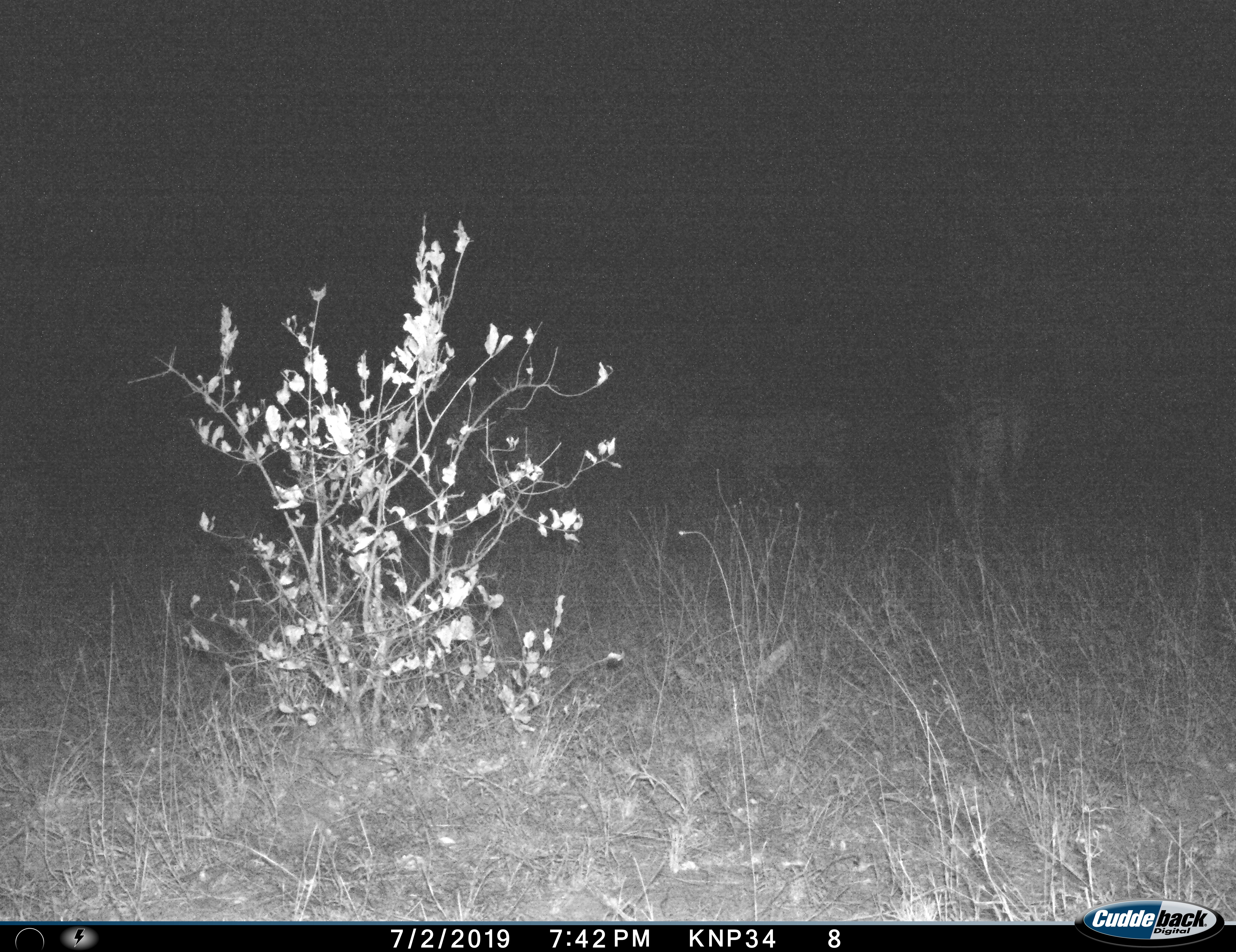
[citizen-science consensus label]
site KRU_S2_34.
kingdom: Animalia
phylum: Chordata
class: Mammalia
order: Perissodactyla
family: Equidae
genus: Equus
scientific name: Equus quagga burchellii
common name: burchell's zebra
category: zebraburchells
Zebraburchells (burchell's zebra) (Equus quagga burchellii), count 2. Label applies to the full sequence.